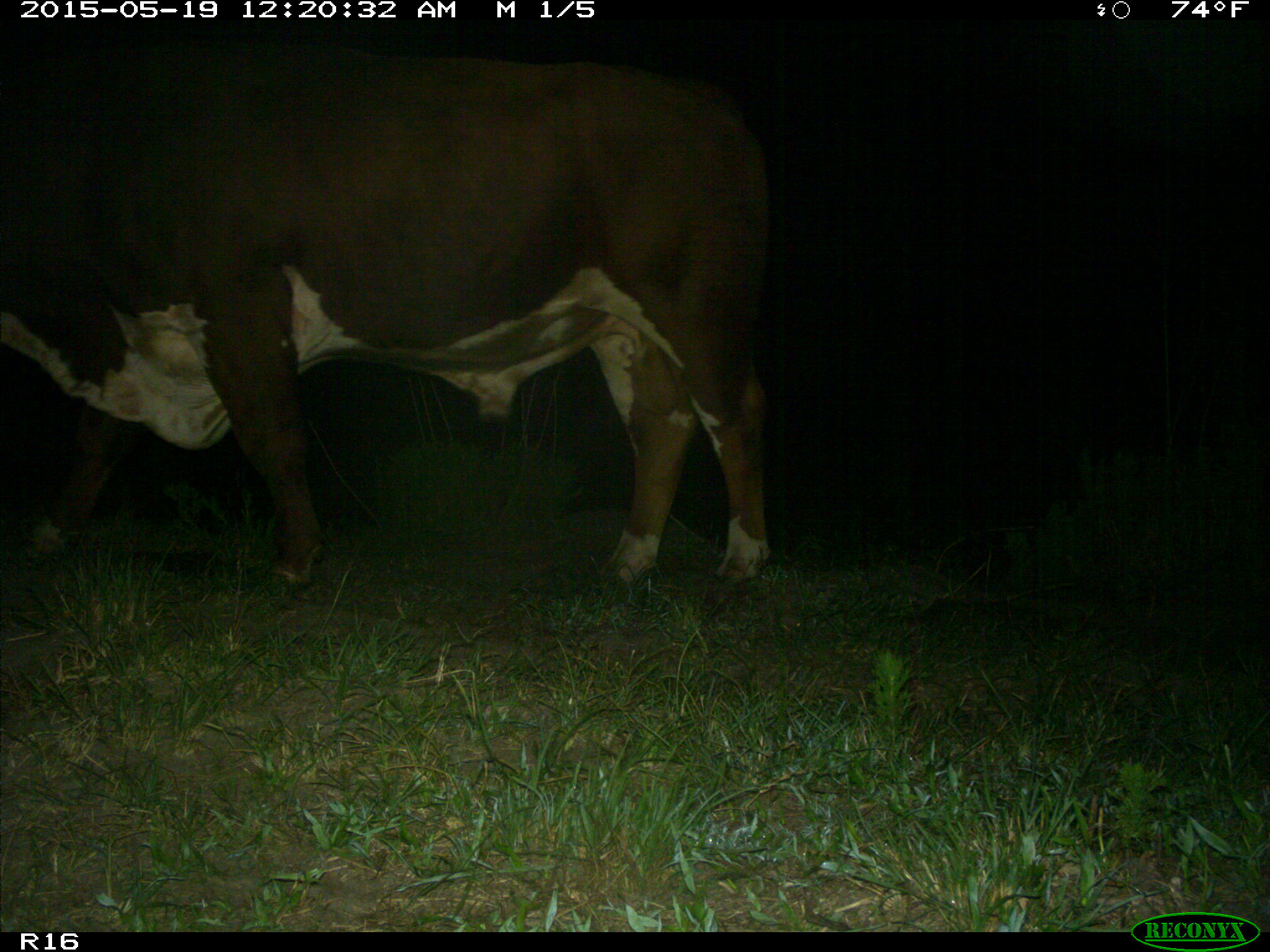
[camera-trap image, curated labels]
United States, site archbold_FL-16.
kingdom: Animalia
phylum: Chordata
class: Mammalia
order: Artiodactyla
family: Bovidae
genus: Bos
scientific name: Bos taurus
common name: domestic cow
Bos taurus (domestic cow).